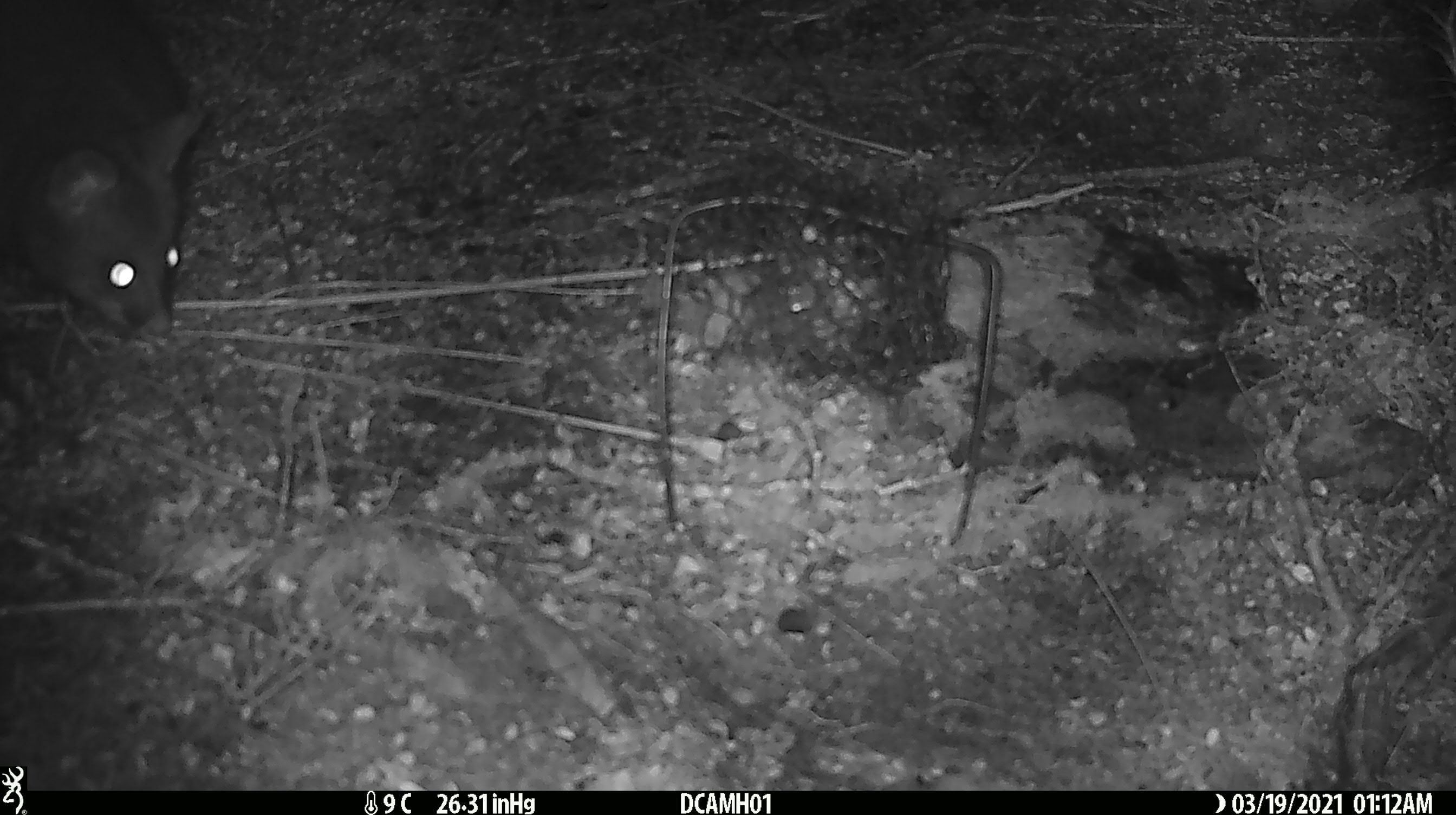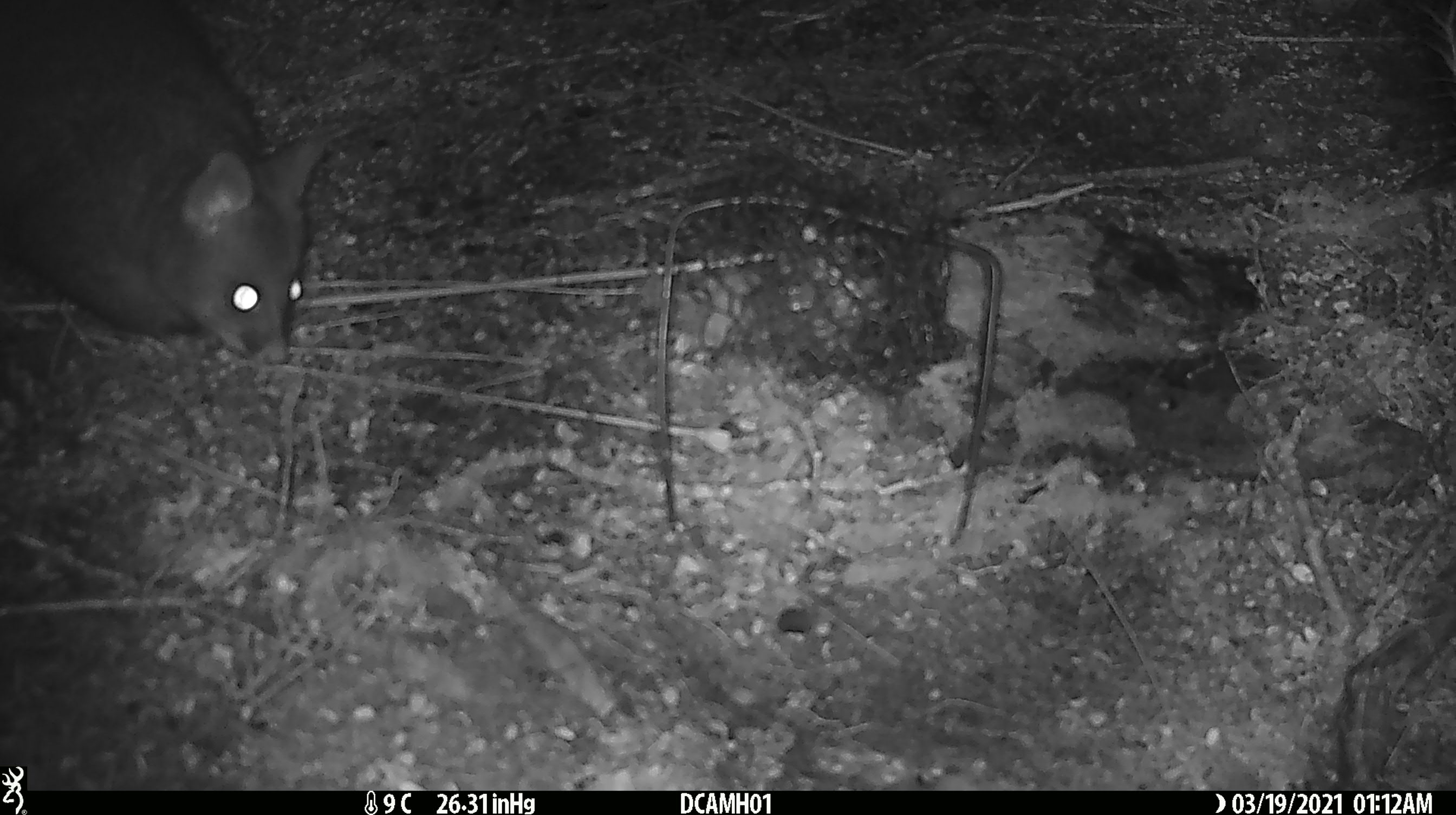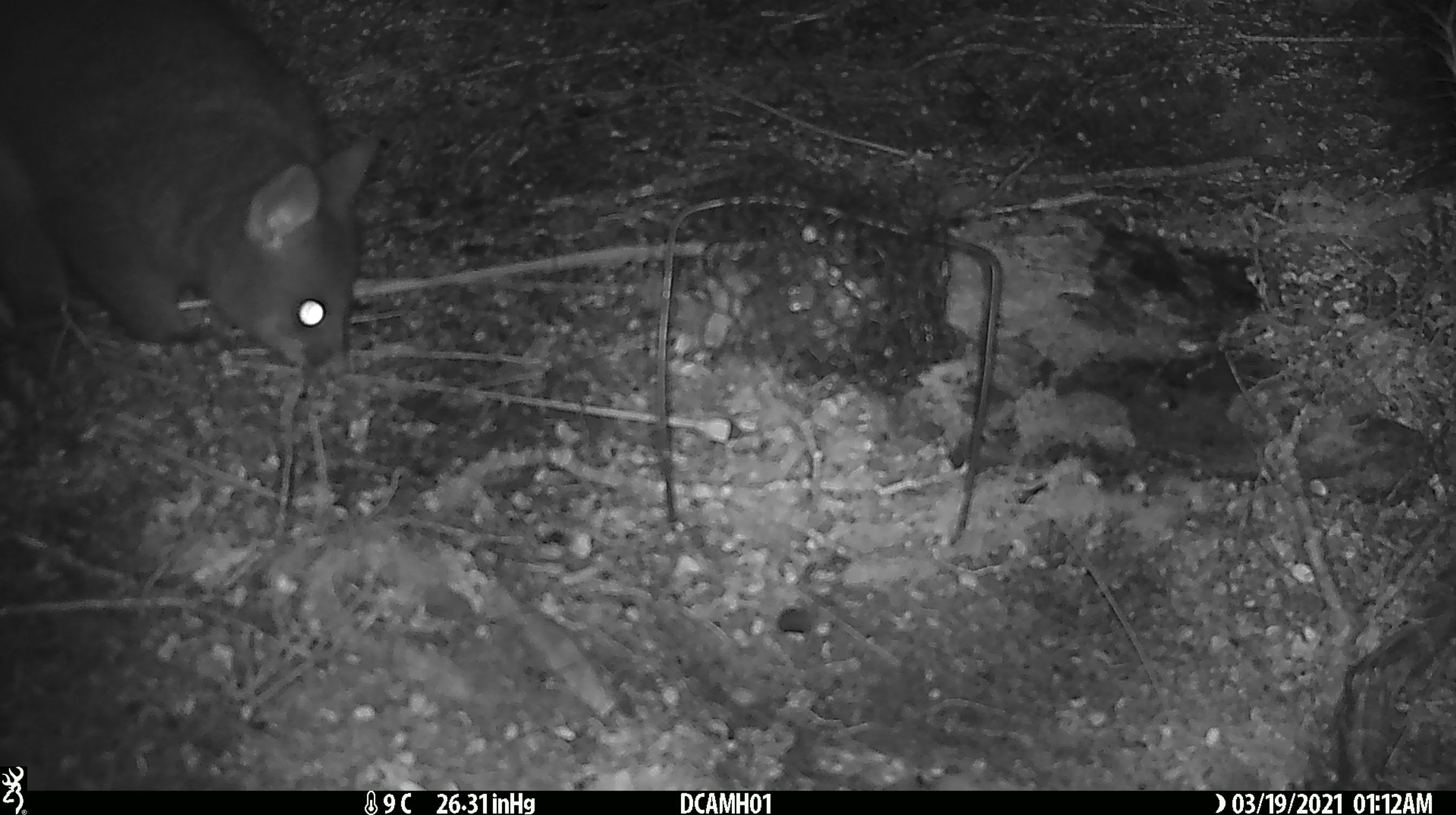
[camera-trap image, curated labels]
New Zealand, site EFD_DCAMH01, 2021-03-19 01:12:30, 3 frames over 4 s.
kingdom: Animalia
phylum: Chordata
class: Mammalia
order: Diprotodontia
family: Phalangeridae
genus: Trichosurus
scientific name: Trichosurus vulpecula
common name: common brushtail possum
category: possum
Possum (common brushtail possum) (Trichosurus vulpecula).